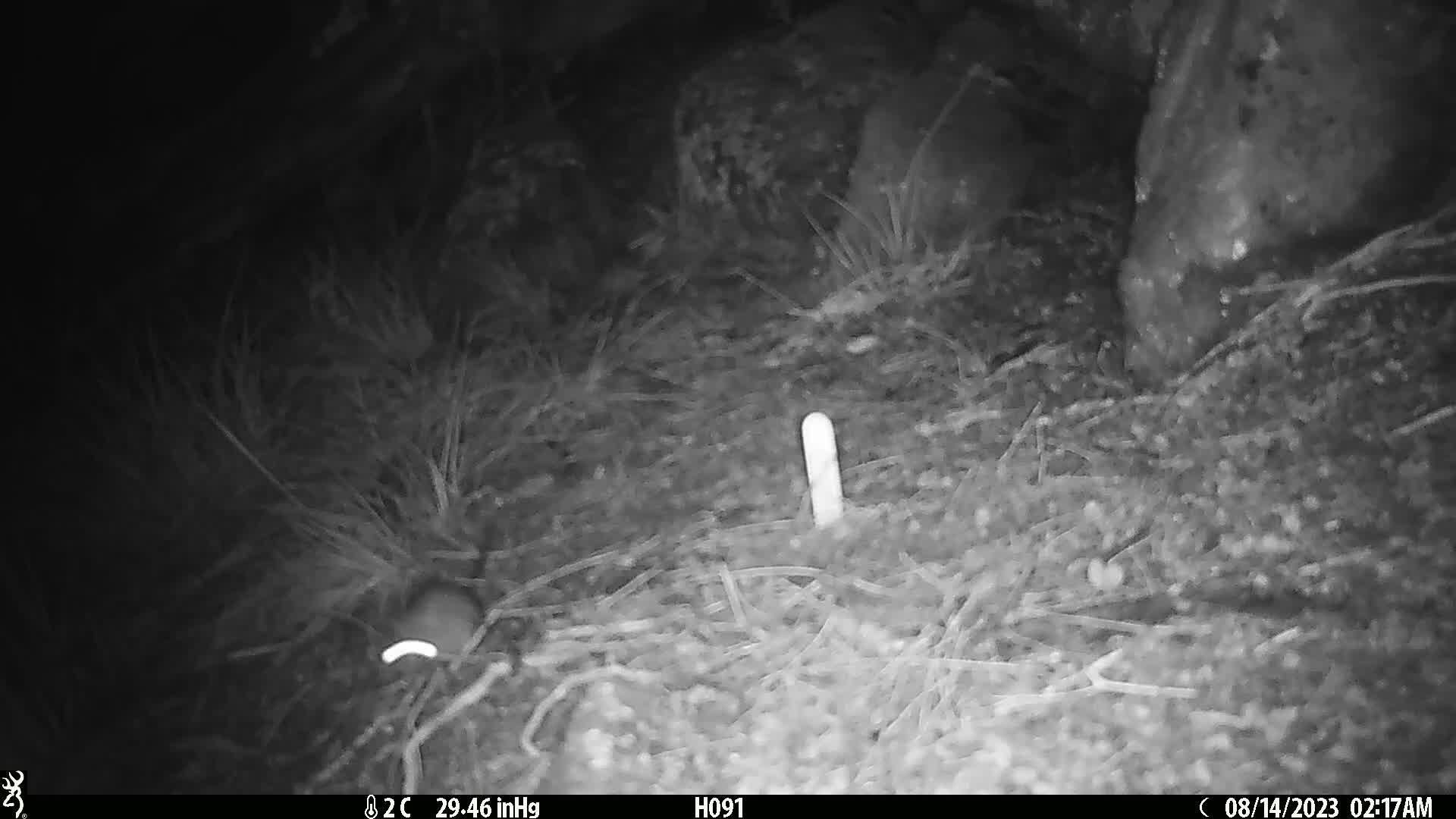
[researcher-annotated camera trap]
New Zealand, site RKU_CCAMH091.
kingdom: Animalia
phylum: Chordata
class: Mammalia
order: Rodentia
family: Muridae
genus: Rattus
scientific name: Rattus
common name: rat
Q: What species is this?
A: Rat (Rattus).